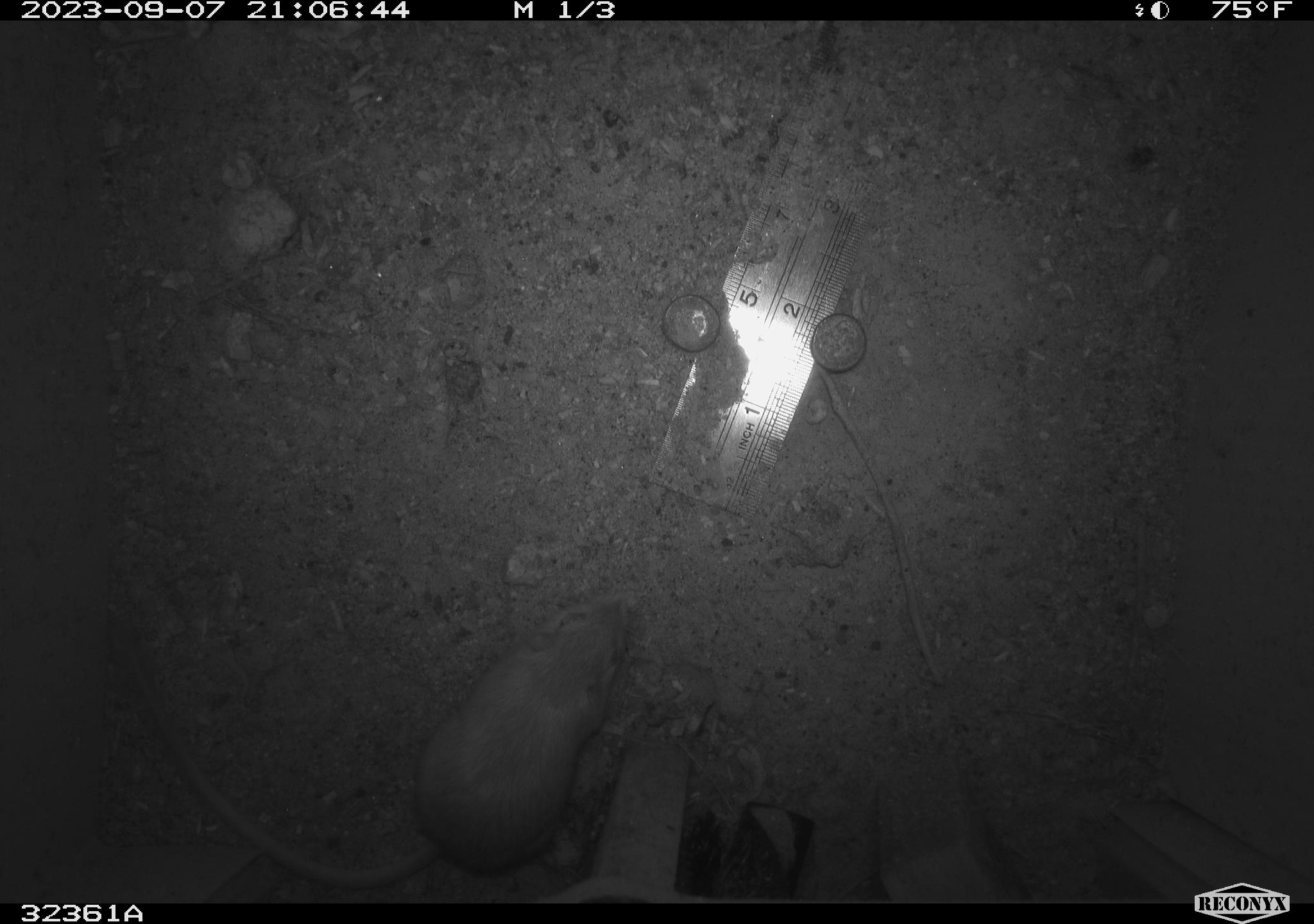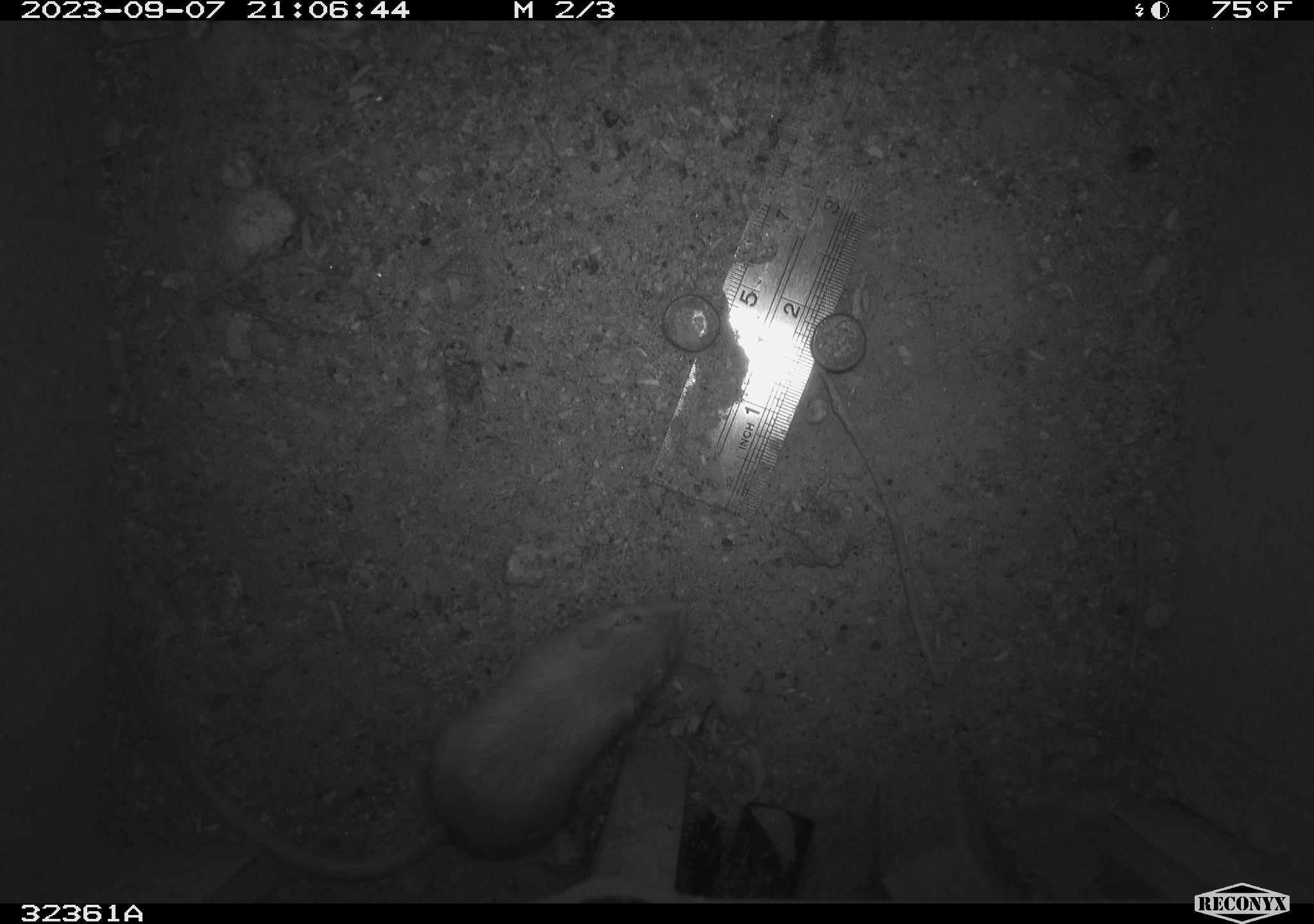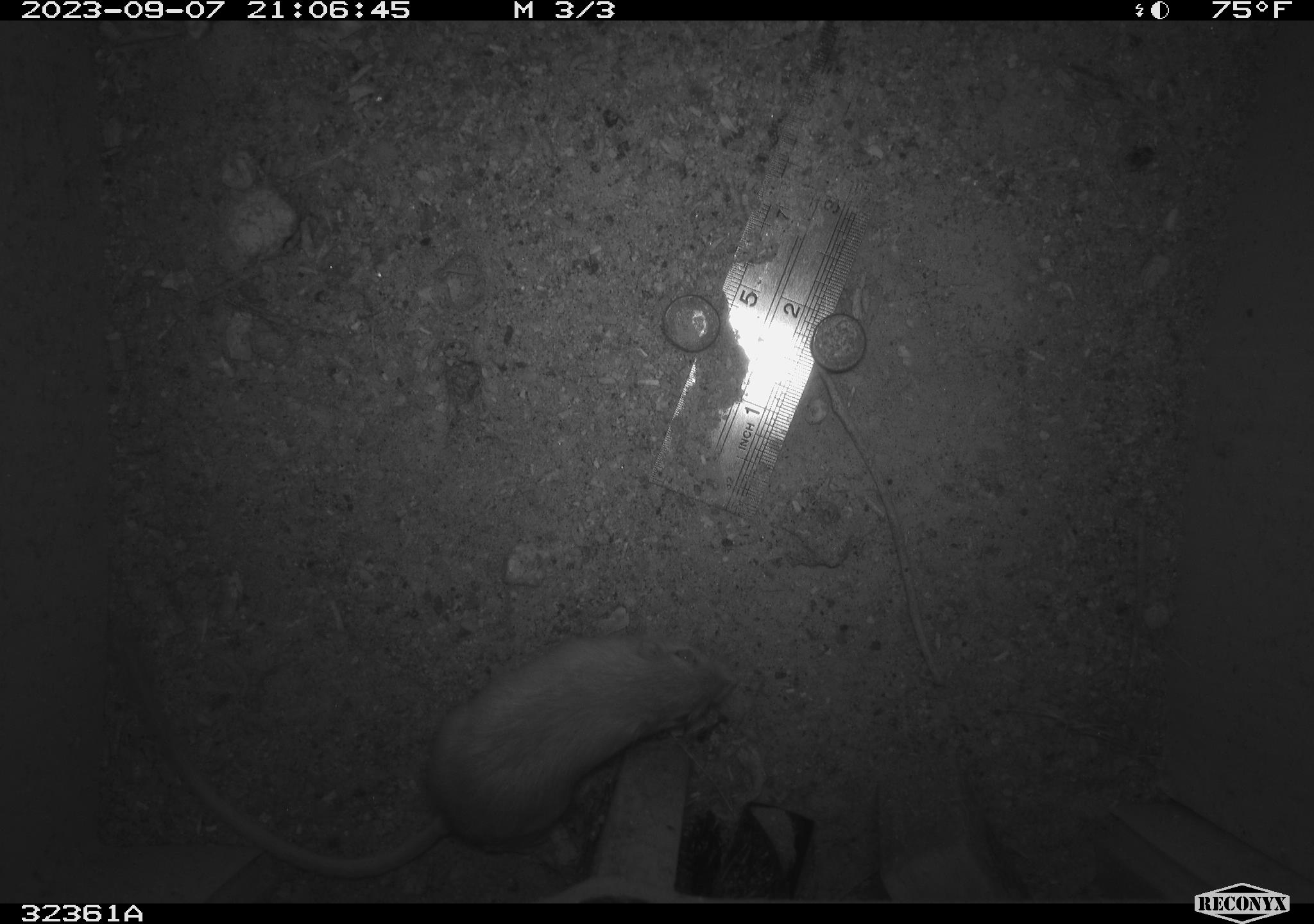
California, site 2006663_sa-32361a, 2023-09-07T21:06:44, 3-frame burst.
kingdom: Animalia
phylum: Chordata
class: Mammalia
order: Rodentia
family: Heteromyidae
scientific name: Heteromyidae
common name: kangaroo rats and pocket mice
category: heteromyidae family